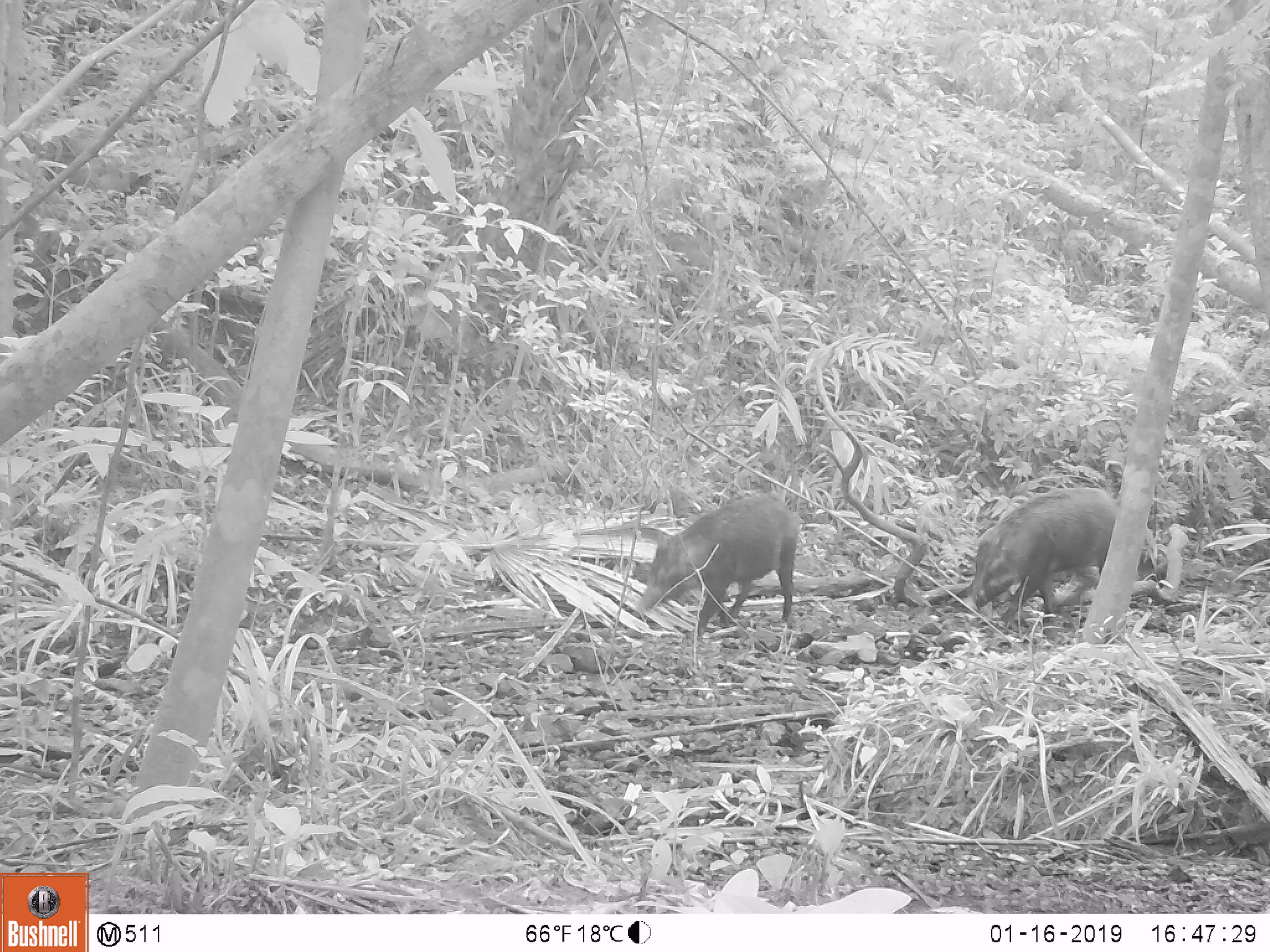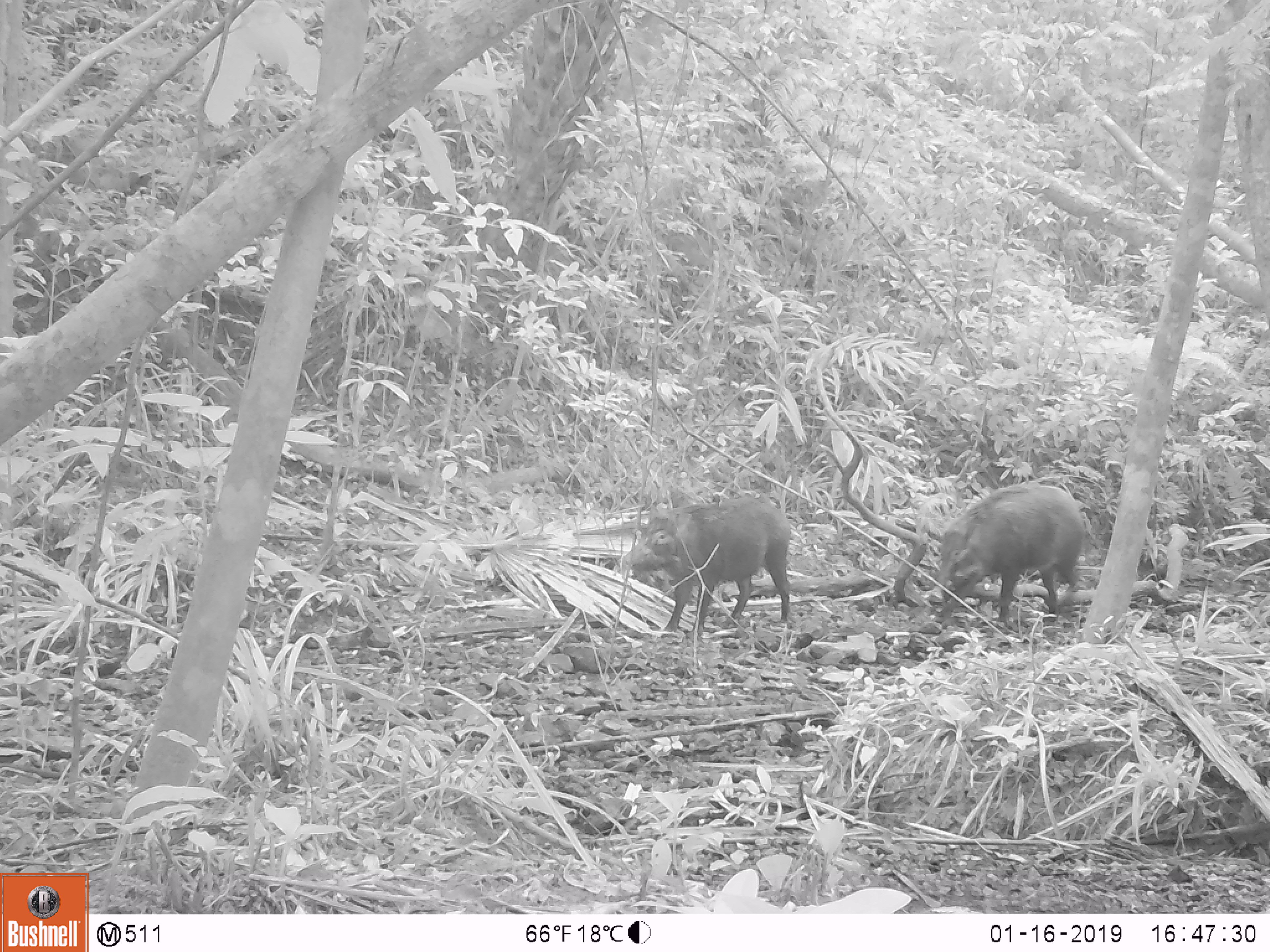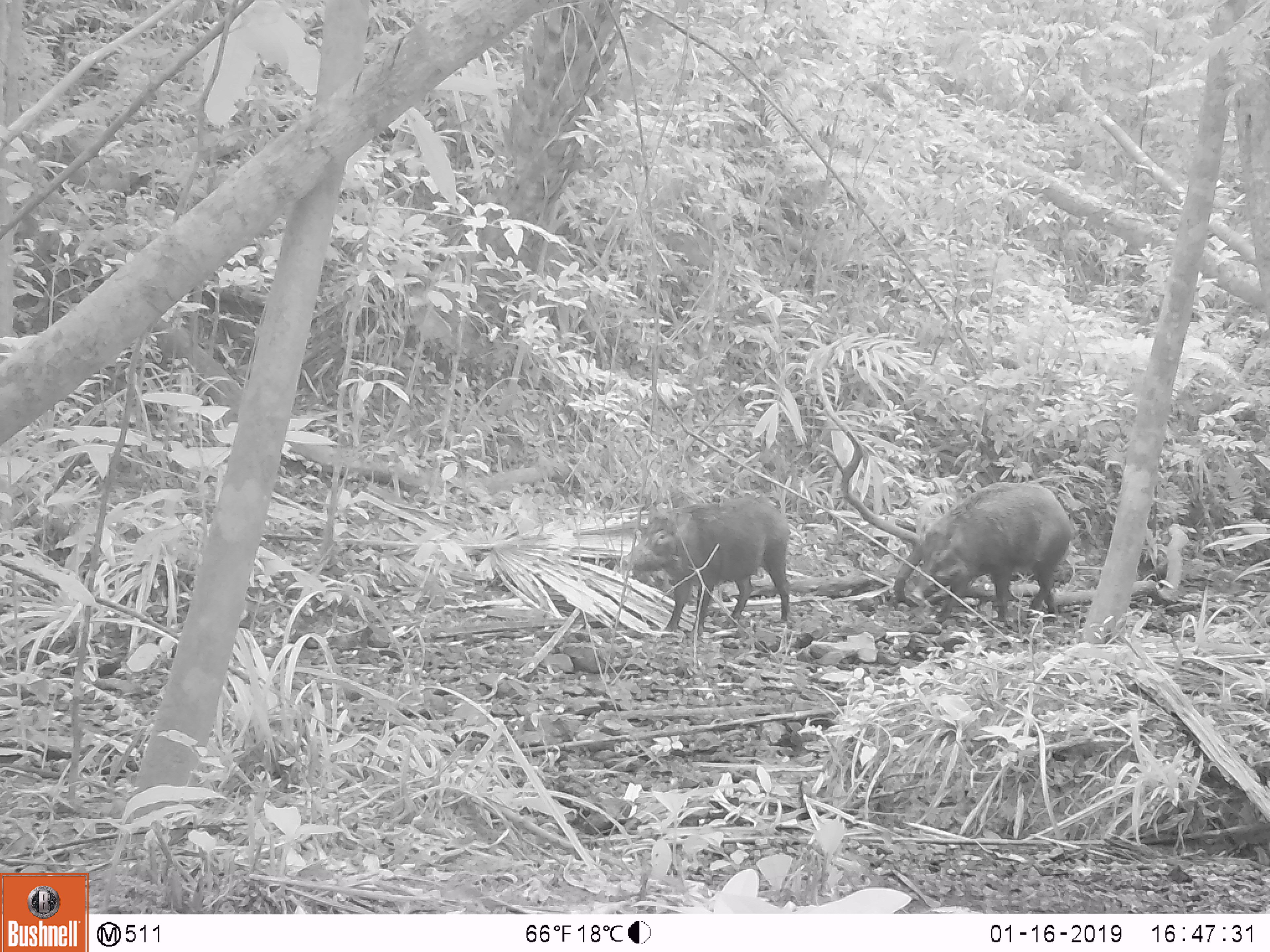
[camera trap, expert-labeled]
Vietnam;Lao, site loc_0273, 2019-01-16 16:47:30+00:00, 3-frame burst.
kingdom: Animalia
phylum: Chordata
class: Mammalia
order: Artiodactyla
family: Suidae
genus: Sus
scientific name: Sus scrofa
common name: eurasian wild pig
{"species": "eurasian wild pig (Sus scrofa)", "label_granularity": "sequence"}